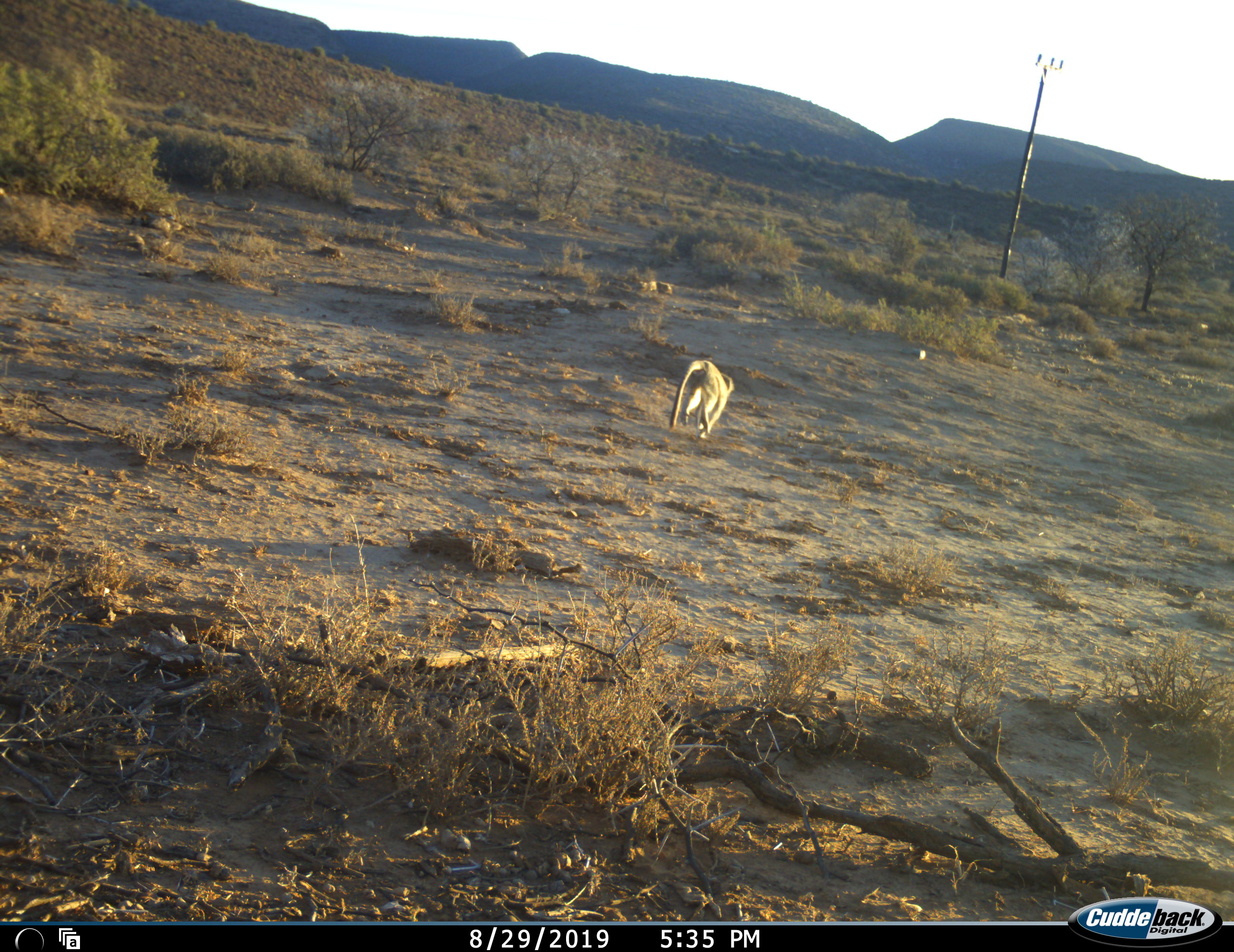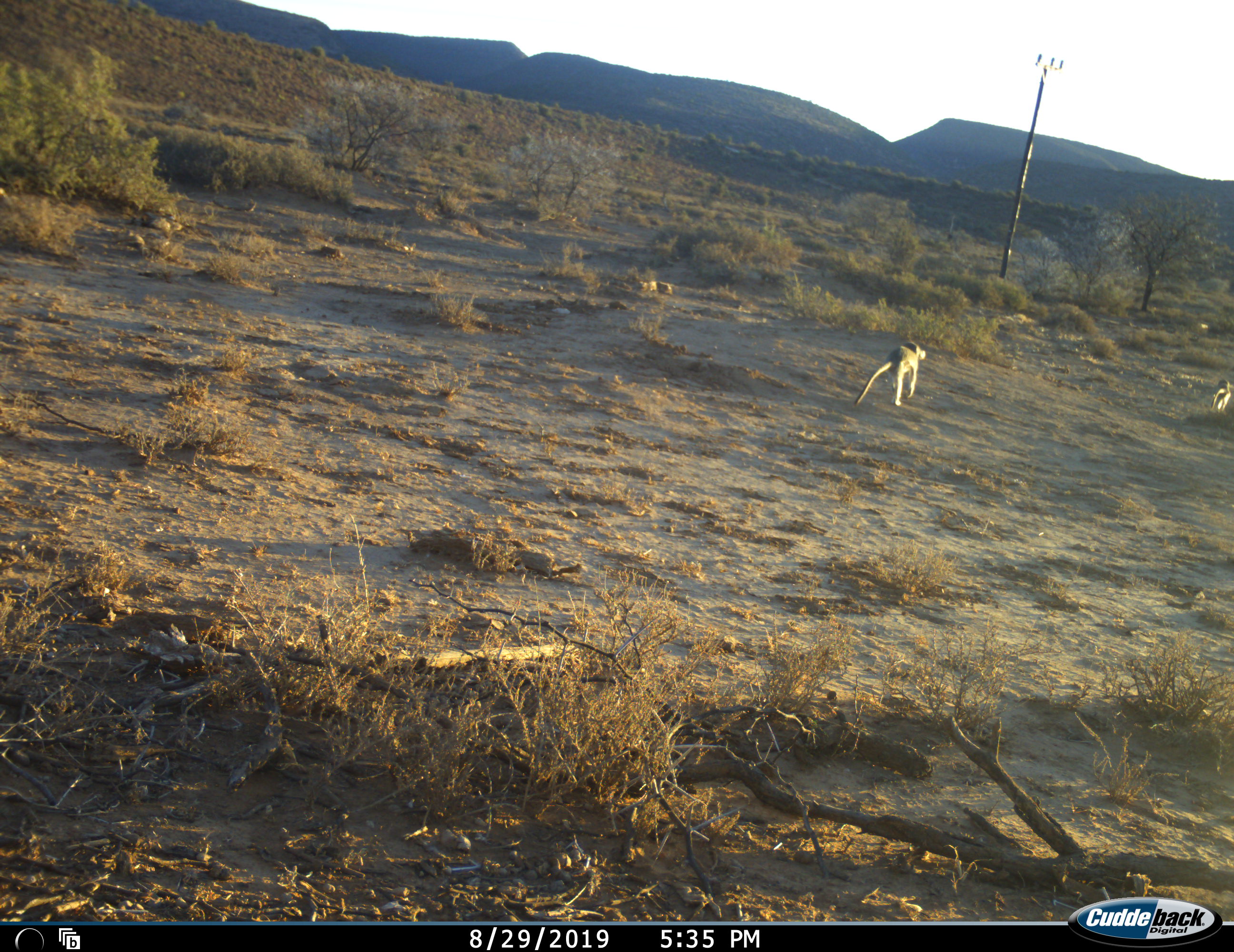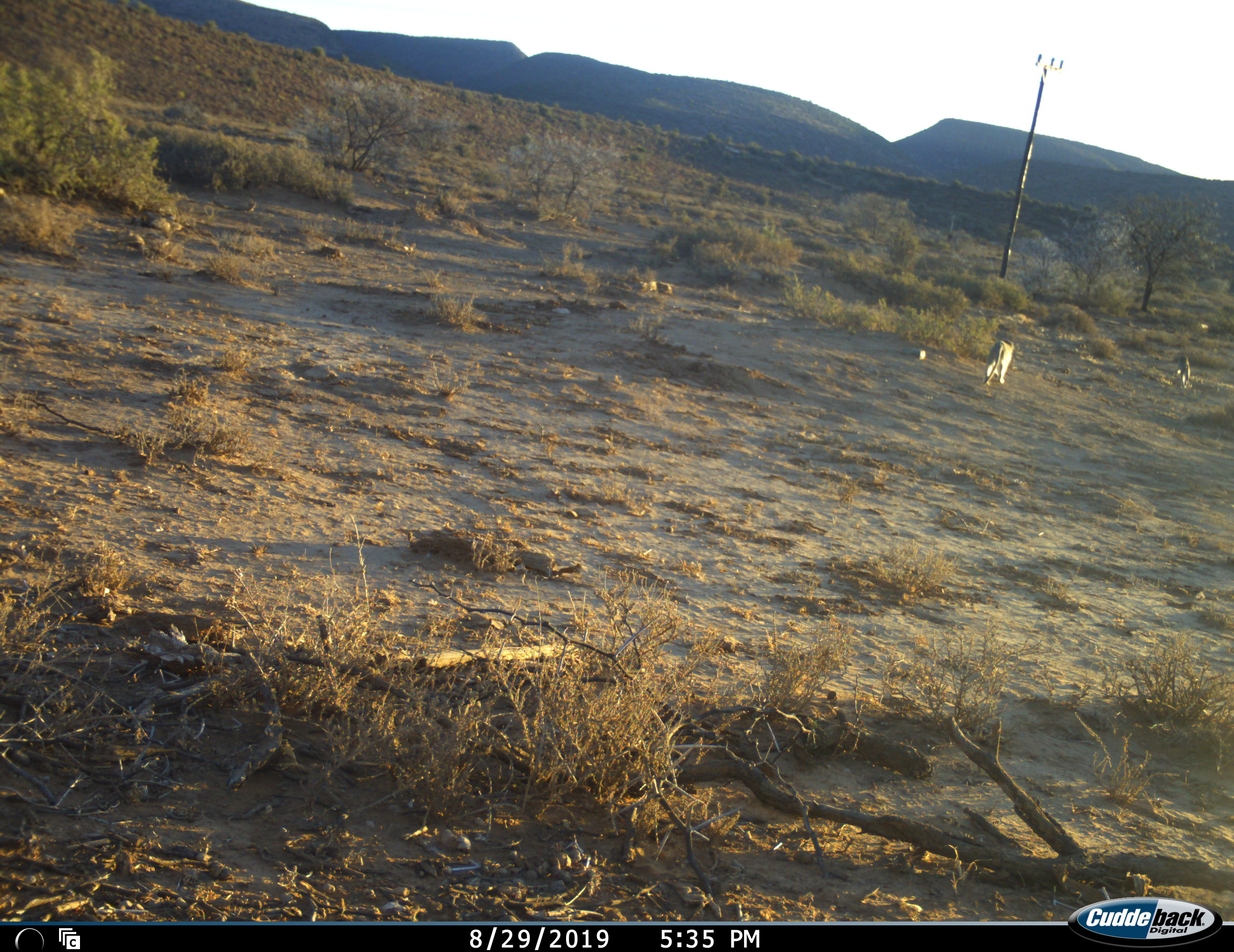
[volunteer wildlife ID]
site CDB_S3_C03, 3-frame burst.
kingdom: Animalia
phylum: Chordata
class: Mammalia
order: Primates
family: Cercopithecidae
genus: Chlorocebus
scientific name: Chlorocebus pygerythrus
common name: vervet monkey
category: monkeyvervet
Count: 2.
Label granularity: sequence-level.